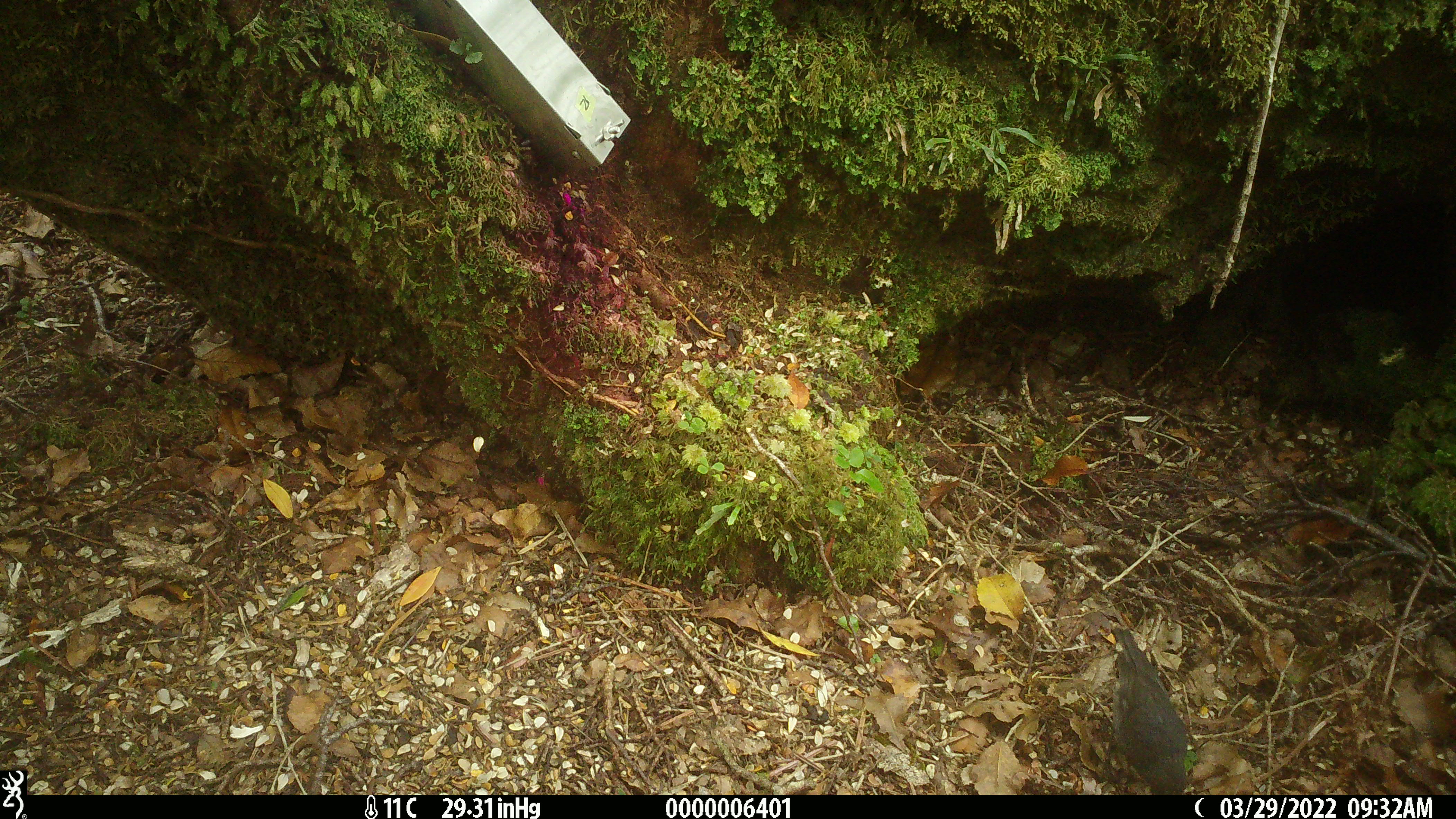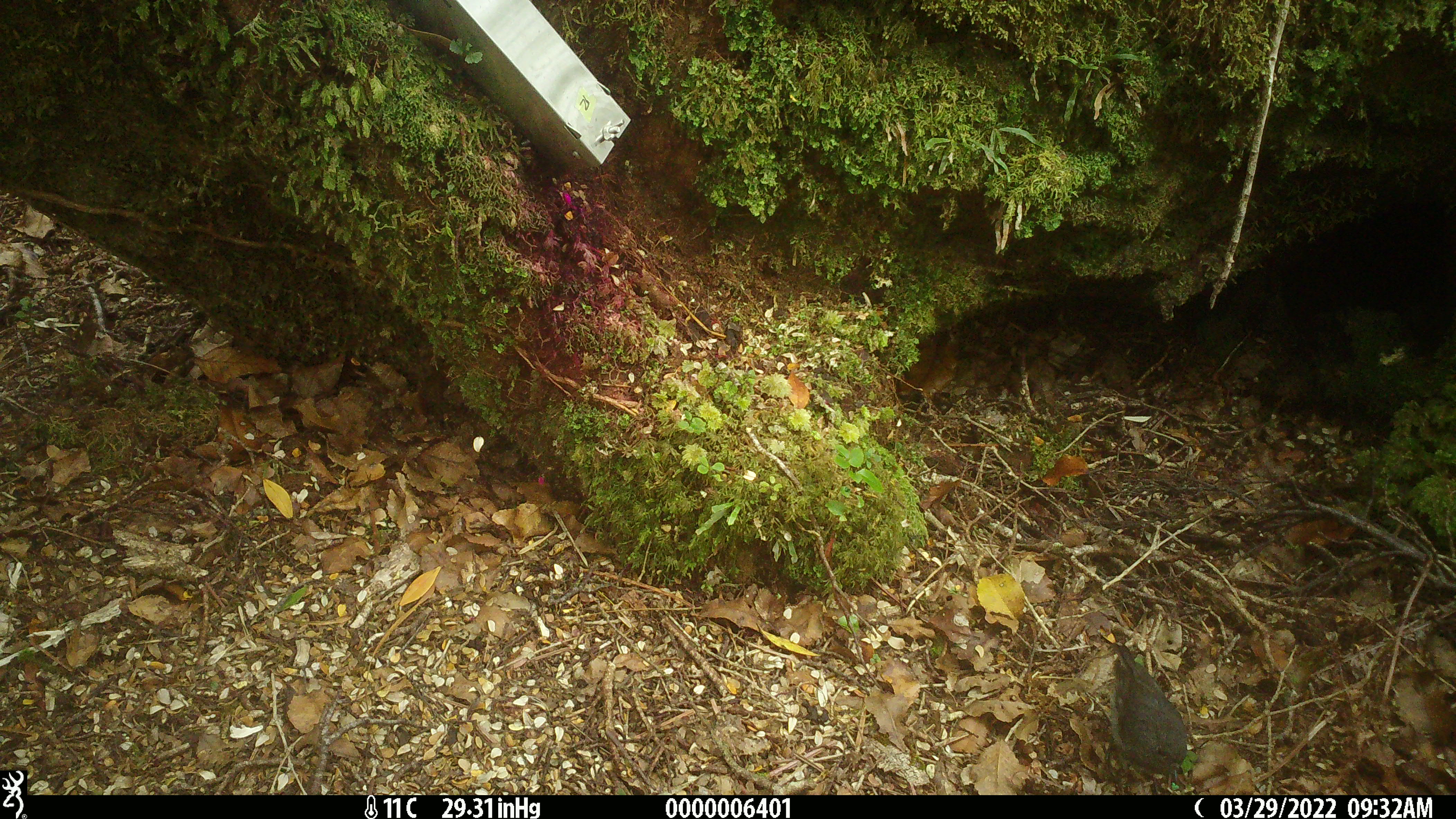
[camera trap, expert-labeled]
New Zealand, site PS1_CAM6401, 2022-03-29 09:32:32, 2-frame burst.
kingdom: Animalia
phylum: Chordata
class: Aves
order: Passeriformes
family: Petroicidae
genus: Petroica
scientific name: Petroica australis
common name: new zealand robin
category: robin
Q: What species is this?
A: Robin (new zealand robin) (Petroica australis).